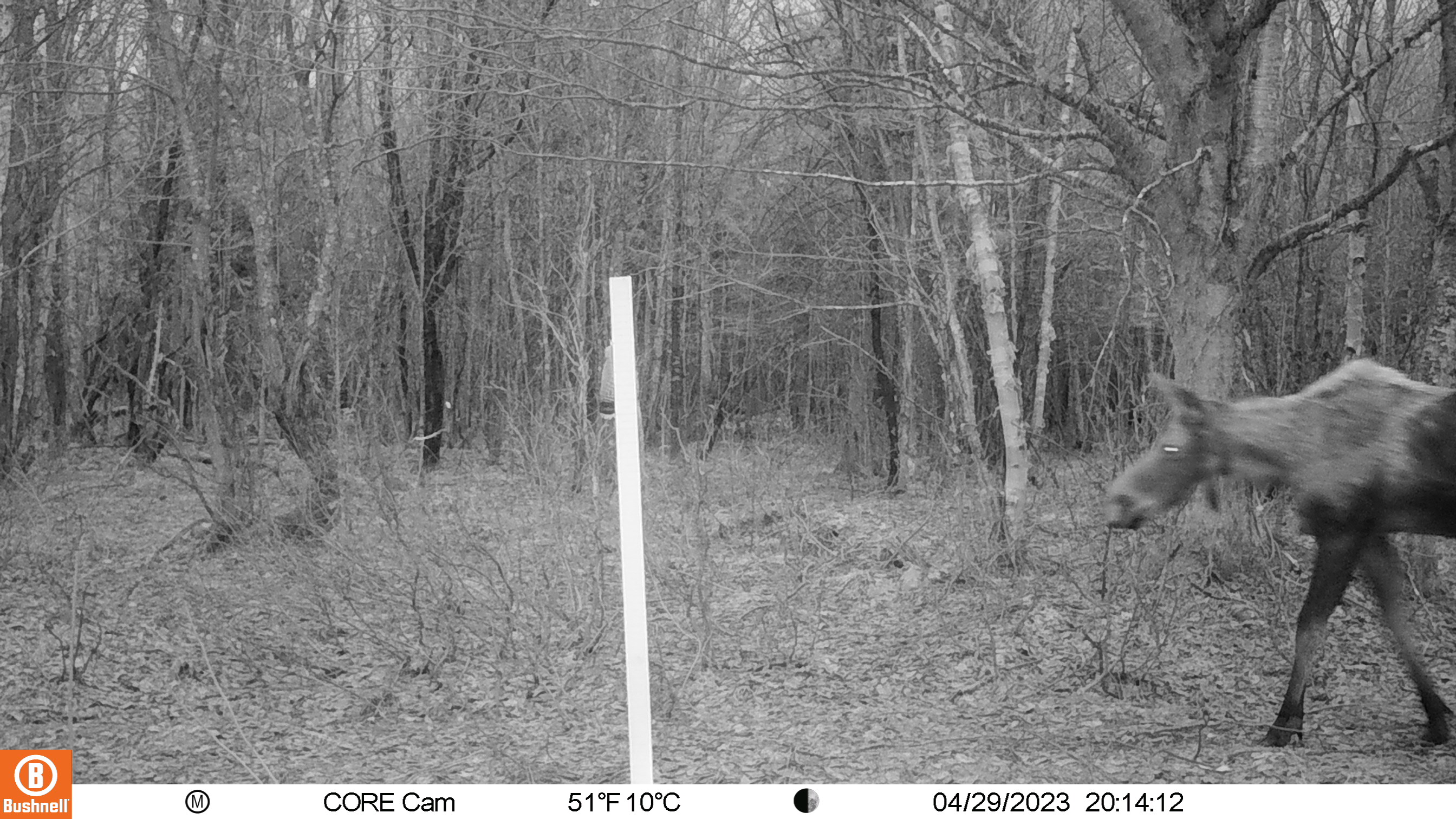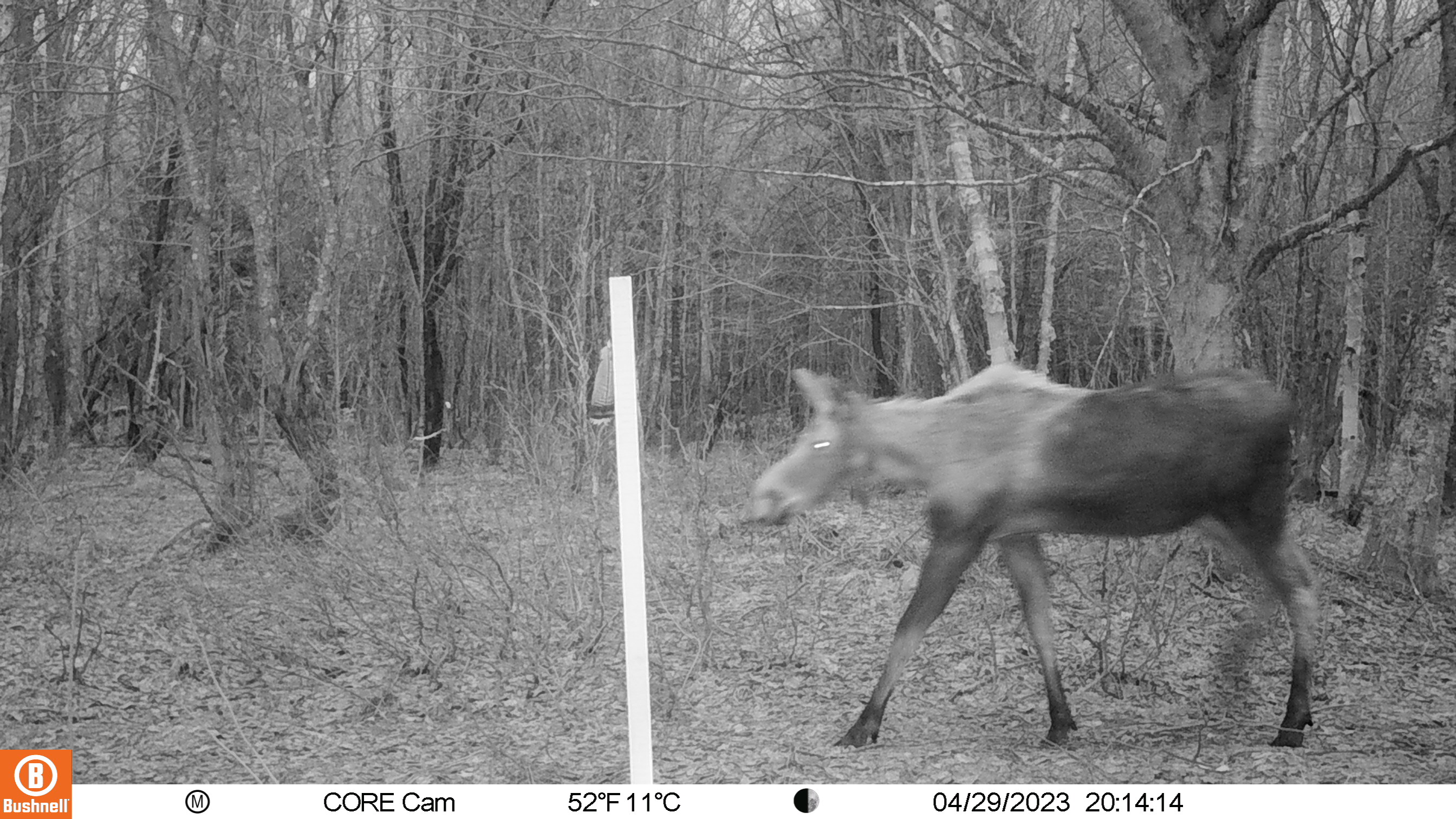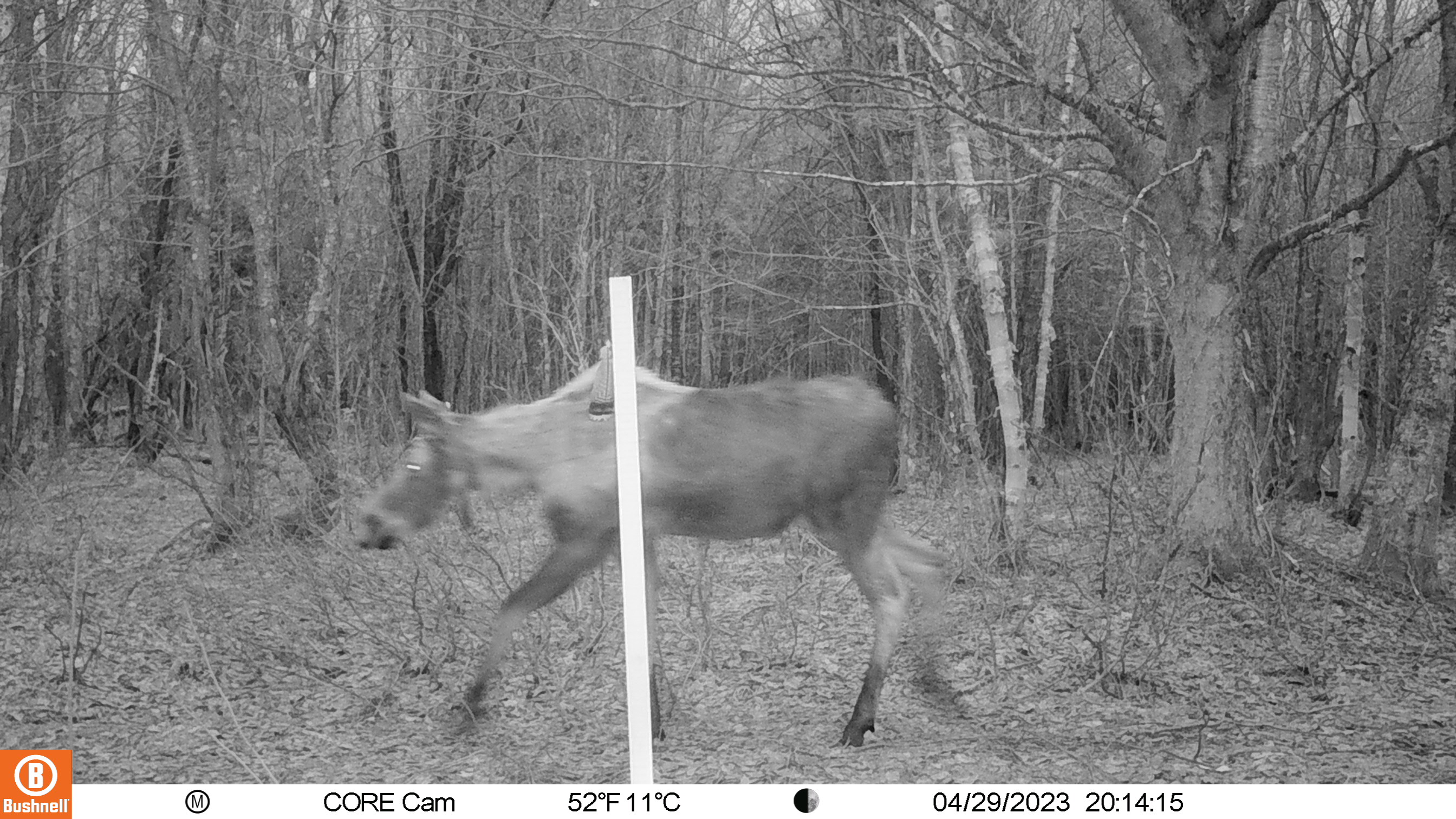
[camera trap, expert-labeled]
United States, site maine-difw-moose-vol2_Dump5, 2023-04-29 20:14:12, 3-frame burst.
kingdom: Animalia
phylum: Chordata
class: Mammalia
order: Artiodactyla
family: Cervidae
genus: Alces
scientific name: Alces alces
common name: moose